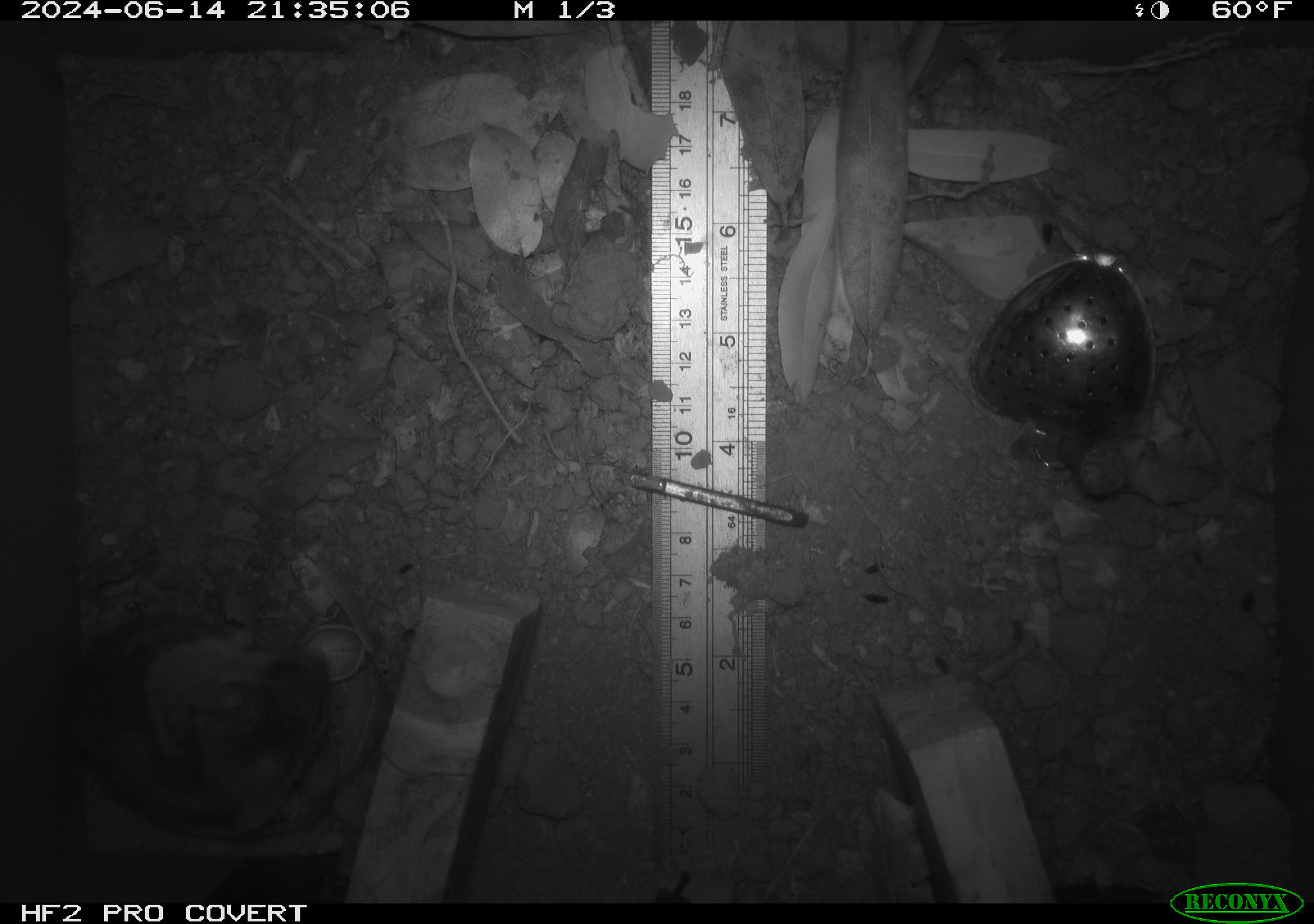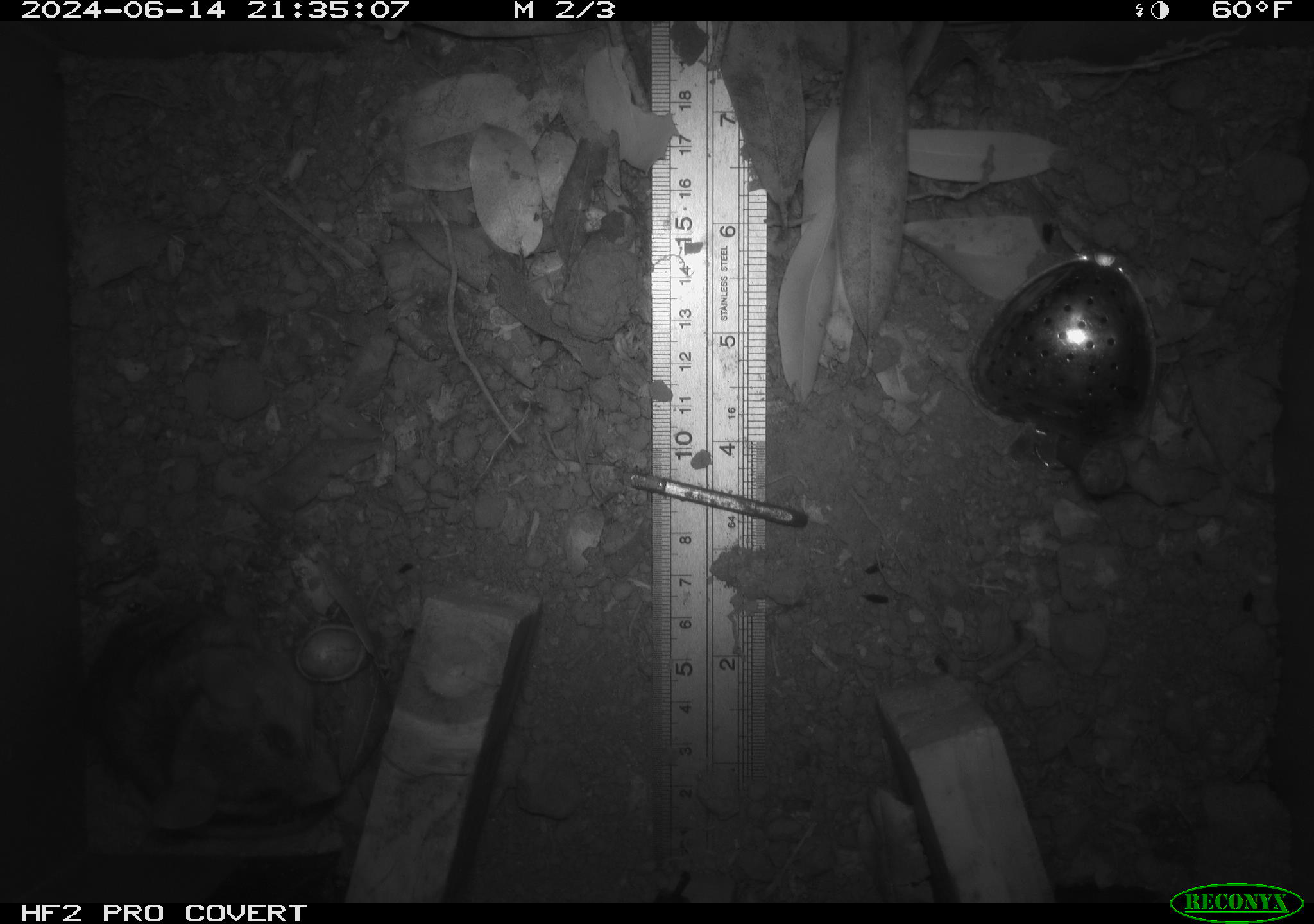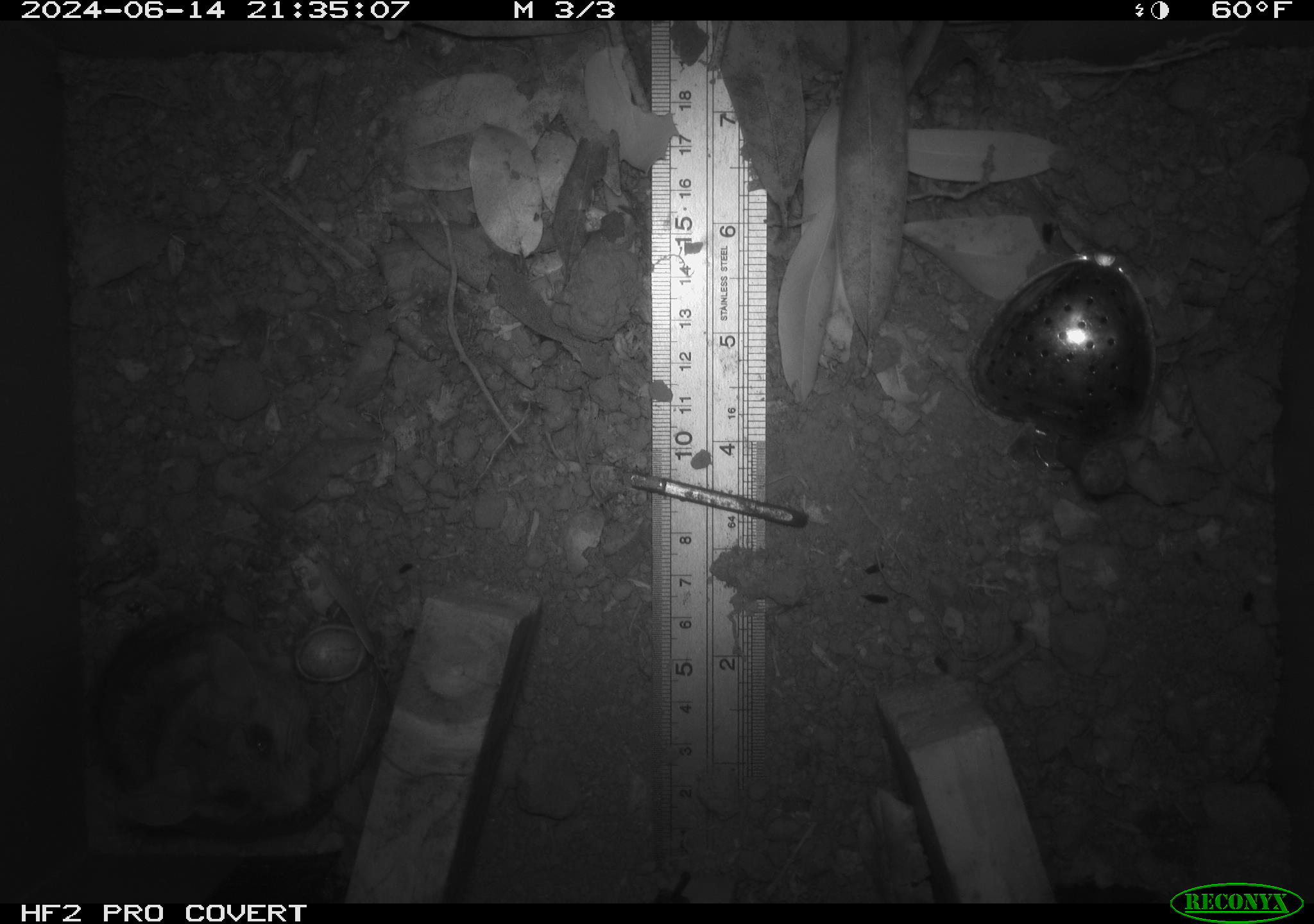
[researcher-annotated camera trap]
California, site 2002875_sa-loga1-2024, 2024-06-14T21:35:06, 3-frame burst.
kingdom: Animalia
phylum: Chordata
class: Mammalia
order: Rodentia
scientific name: Rodentia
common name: rodent